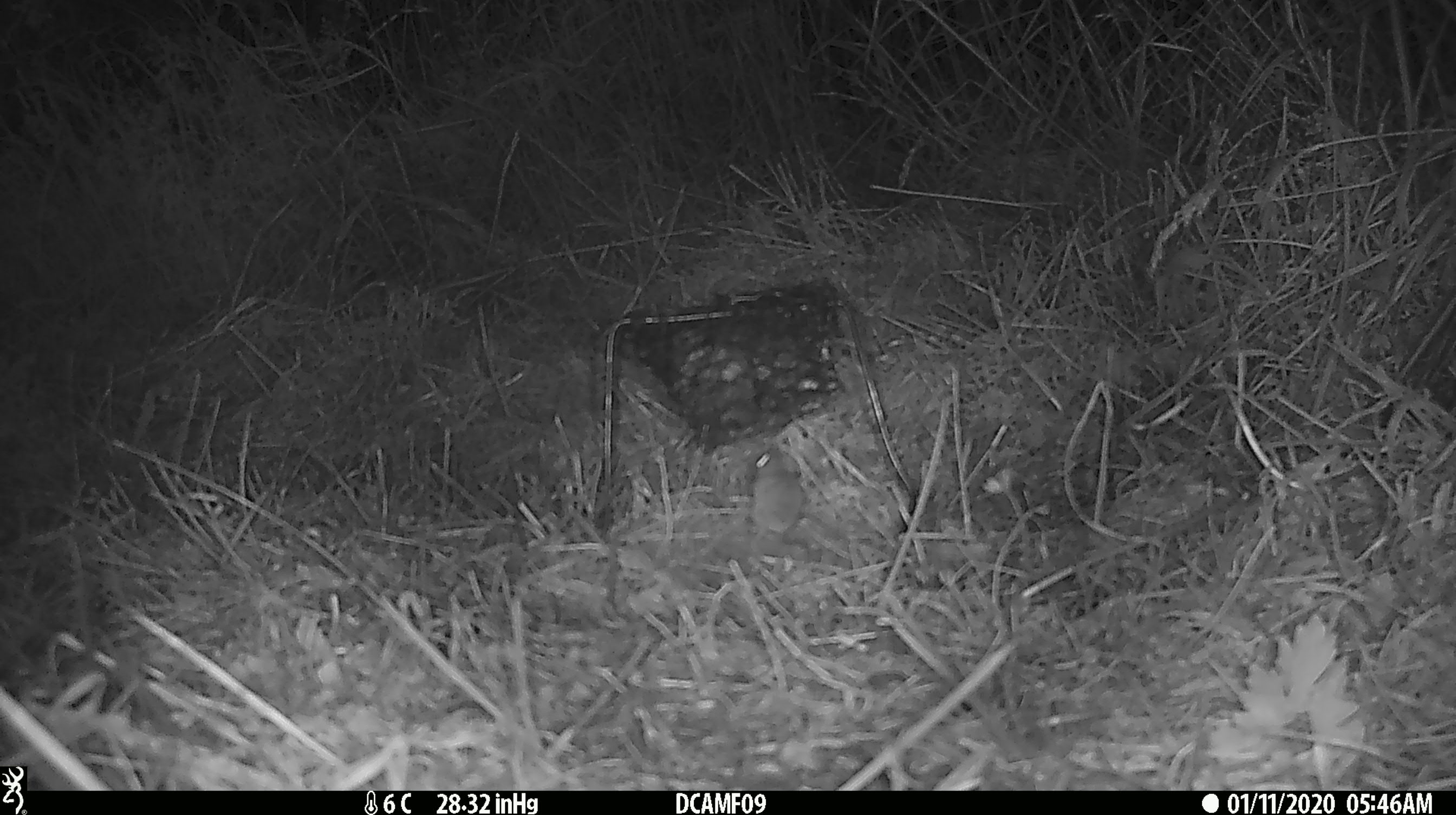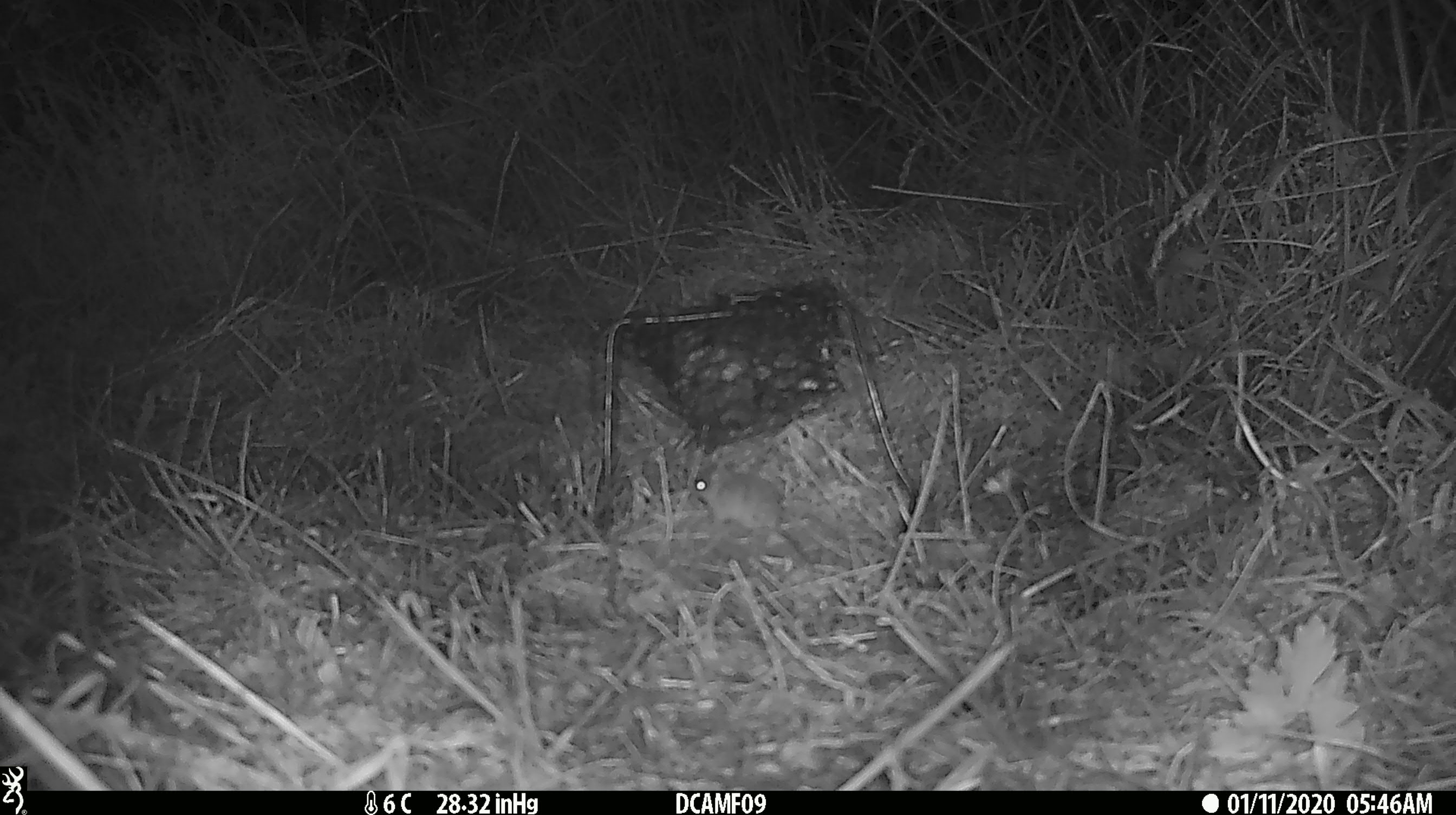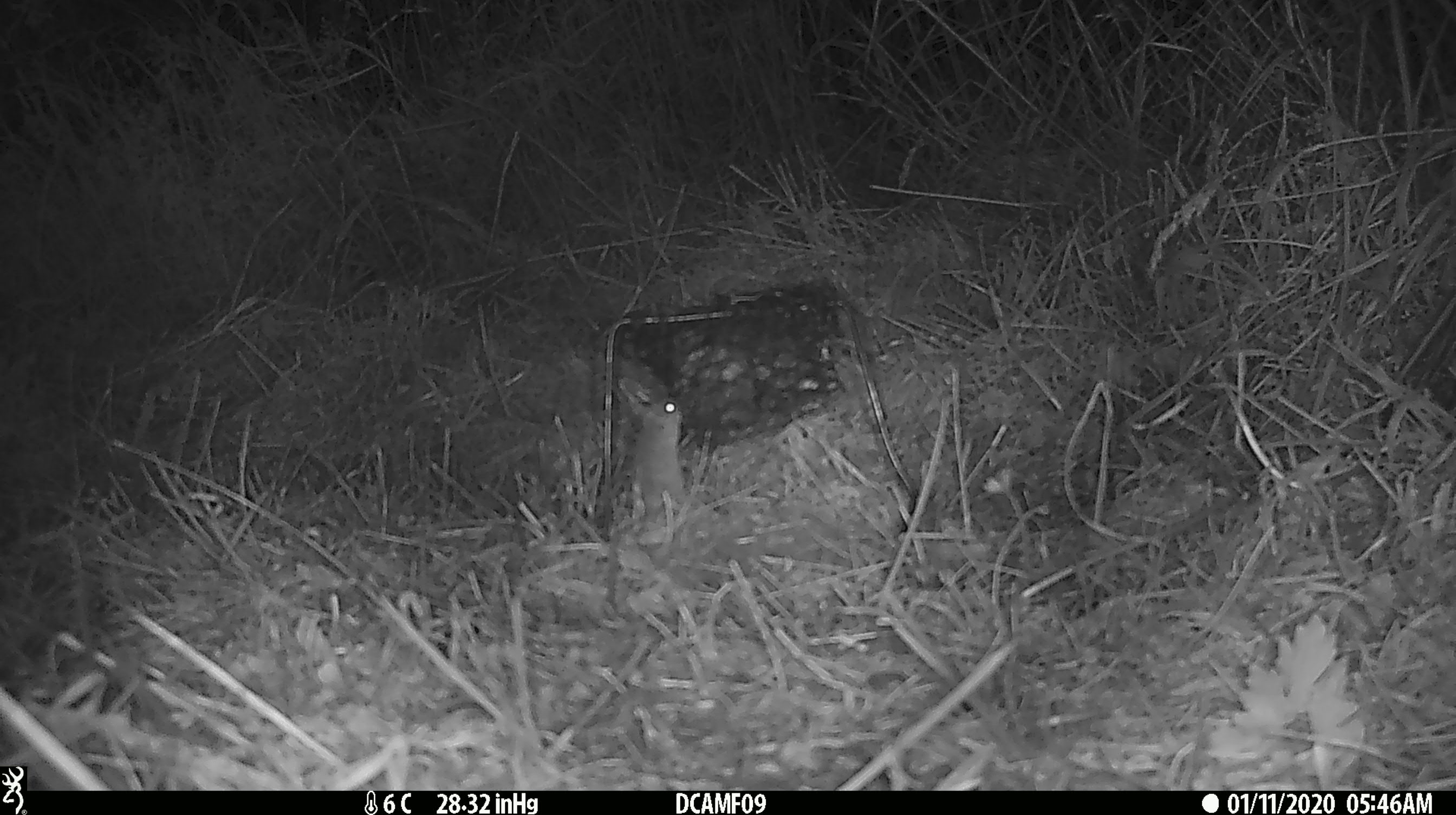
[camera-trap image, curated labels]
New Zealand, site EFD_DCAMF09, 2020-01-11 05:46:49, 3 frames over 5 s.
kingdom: Animalia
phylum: Chordata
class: Mammalia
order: Rodentia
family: Muridae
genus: Mus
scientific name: Mus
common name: mouse